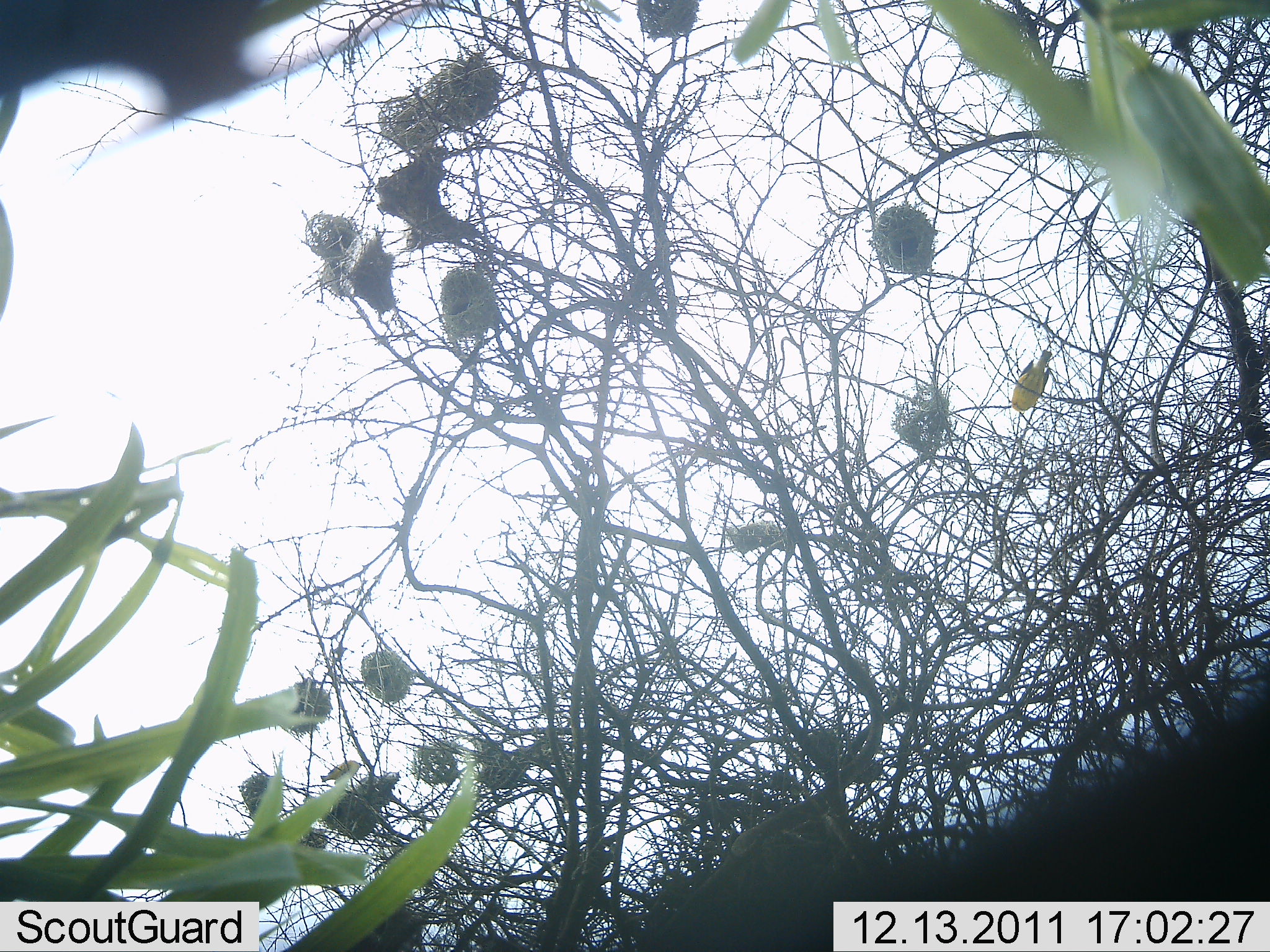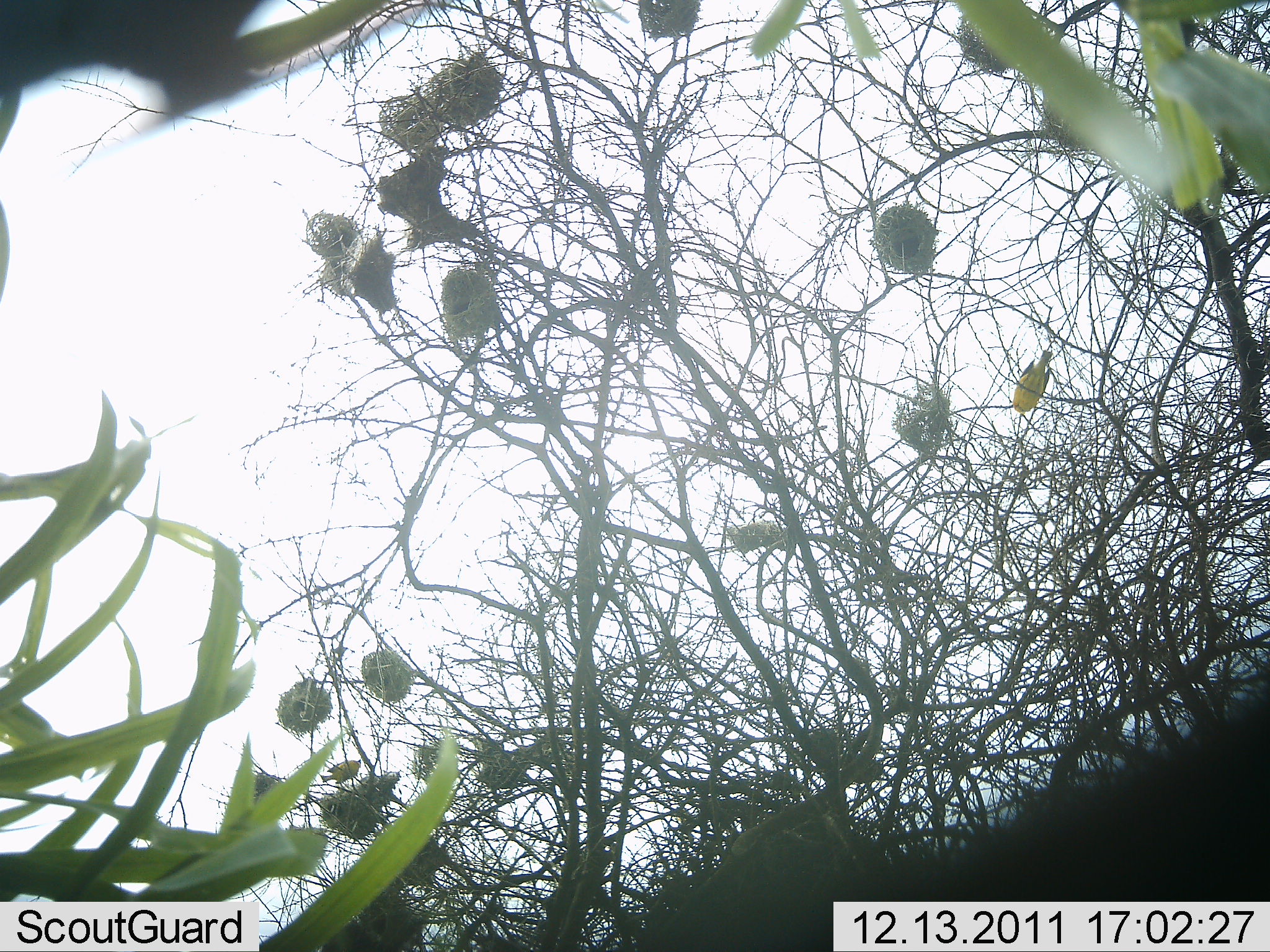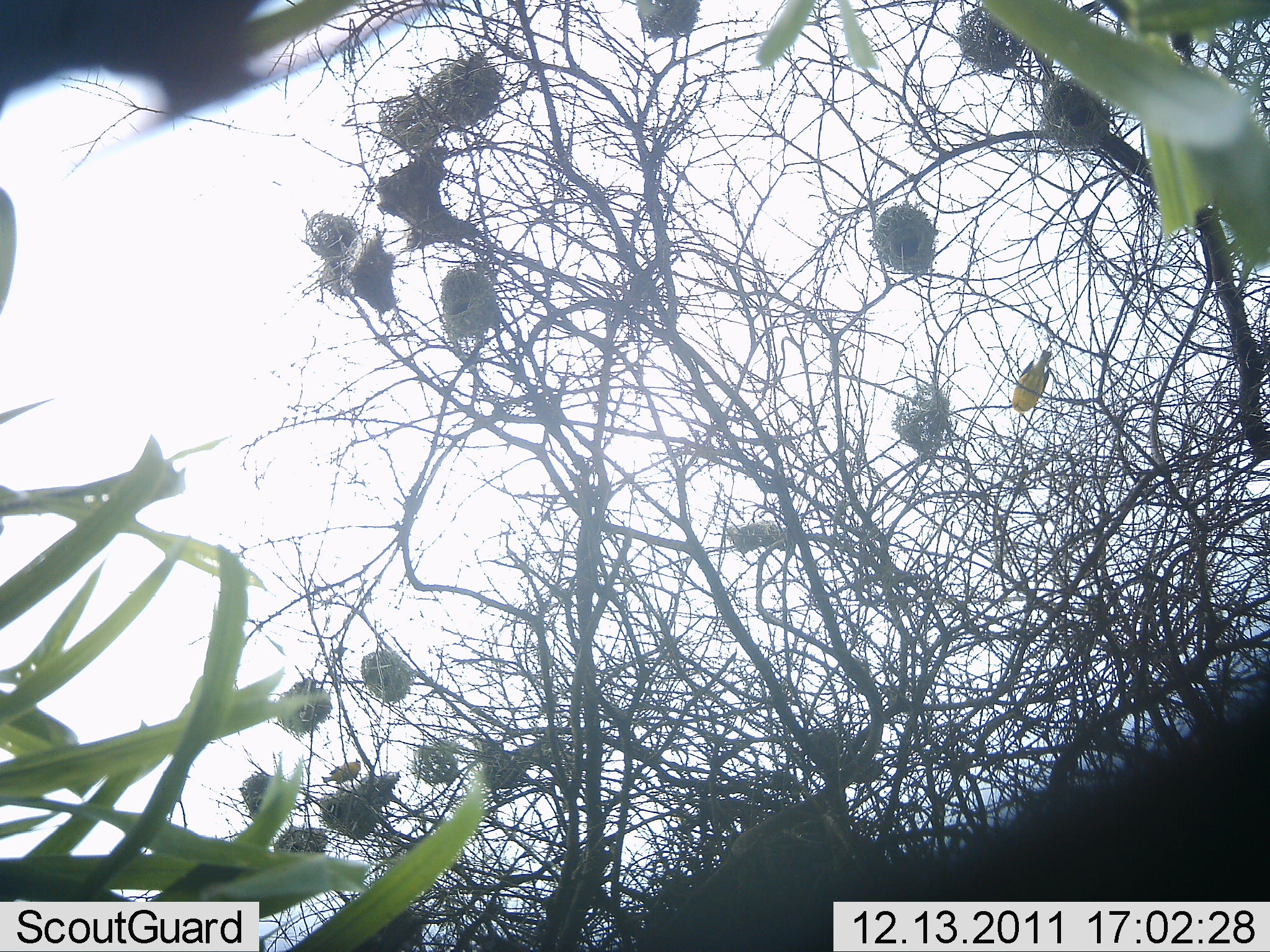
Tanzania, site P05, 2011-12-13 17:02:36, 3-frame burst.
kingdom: Animalia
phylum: Chordata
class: Aves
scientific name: Aves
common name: bird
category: otherbird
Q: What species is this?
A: Otherbird (bird) (Aves).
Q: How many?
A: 1.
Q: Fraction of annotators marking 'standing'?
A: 30%.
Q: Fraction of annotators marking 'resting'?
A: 60%.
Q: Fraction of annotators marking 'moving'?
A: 10%.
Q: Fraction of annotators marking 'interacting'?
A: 0%.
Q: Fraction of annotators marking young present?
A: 0%.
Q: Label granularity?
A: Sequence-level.